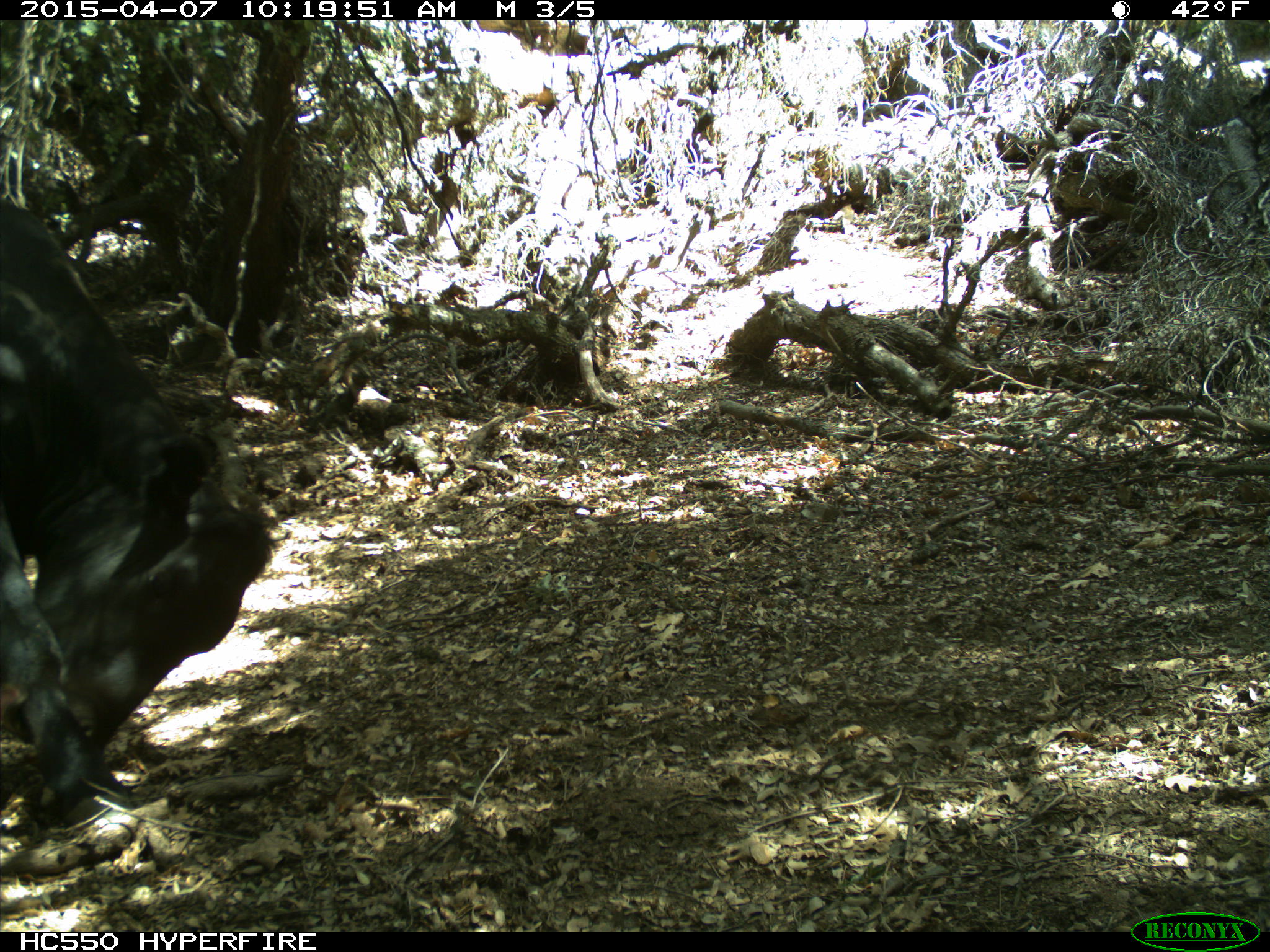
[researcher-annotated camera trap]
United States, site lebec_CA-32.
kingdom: Animalia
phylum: Chordata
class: Mammalia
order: Artiodactyla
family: Bovidae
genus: Bos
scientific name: Bos taurus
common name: domestic cow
Bos taurus (domestic cow).